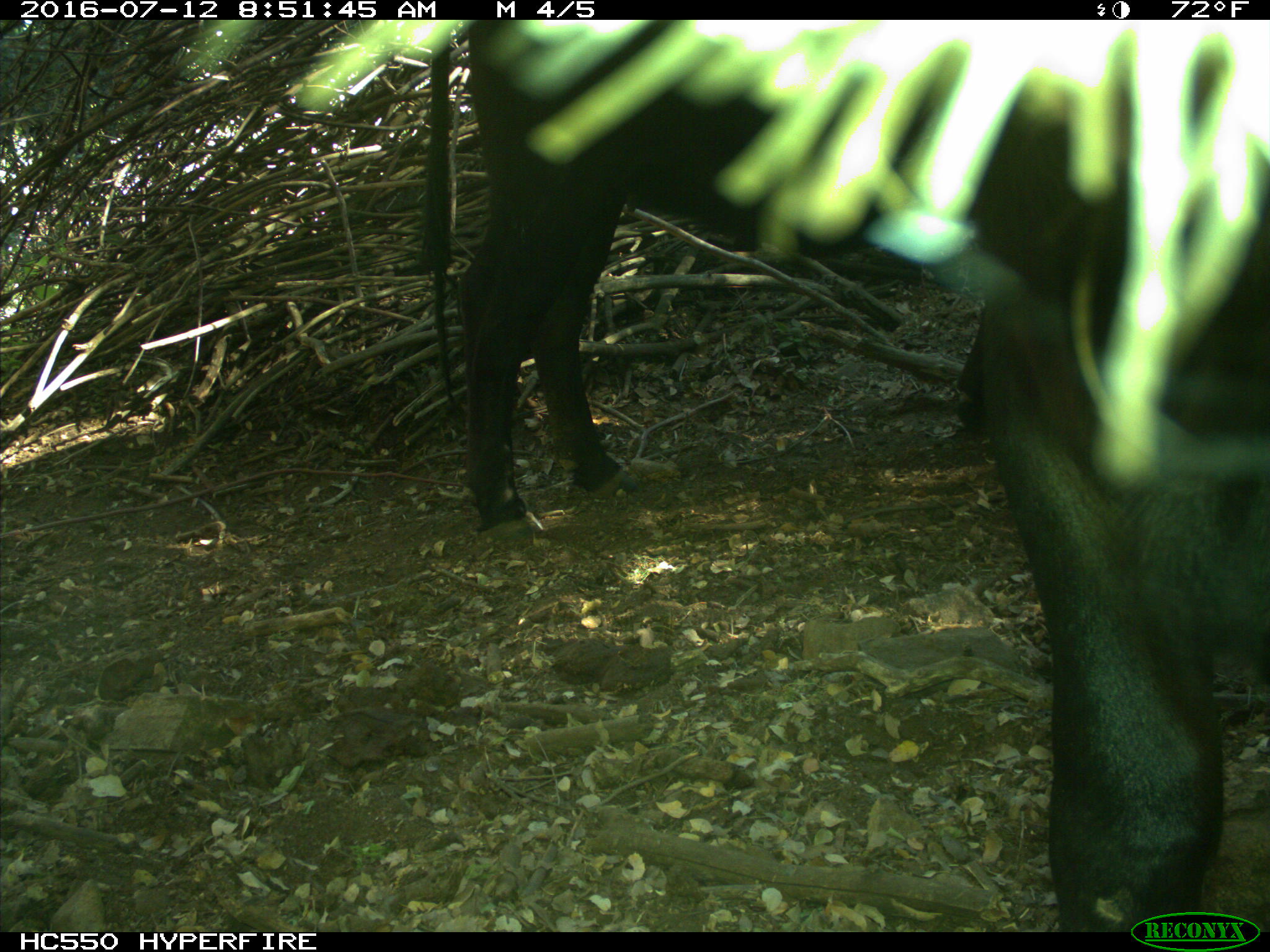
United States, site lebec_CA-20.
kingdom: Animalia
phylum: Chordata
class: Mammalia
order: Artiodactyla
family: Bovidae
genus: Bos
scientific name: Bos taurus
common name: domestic cow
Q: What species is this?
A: Bos taurus (domestic cow).